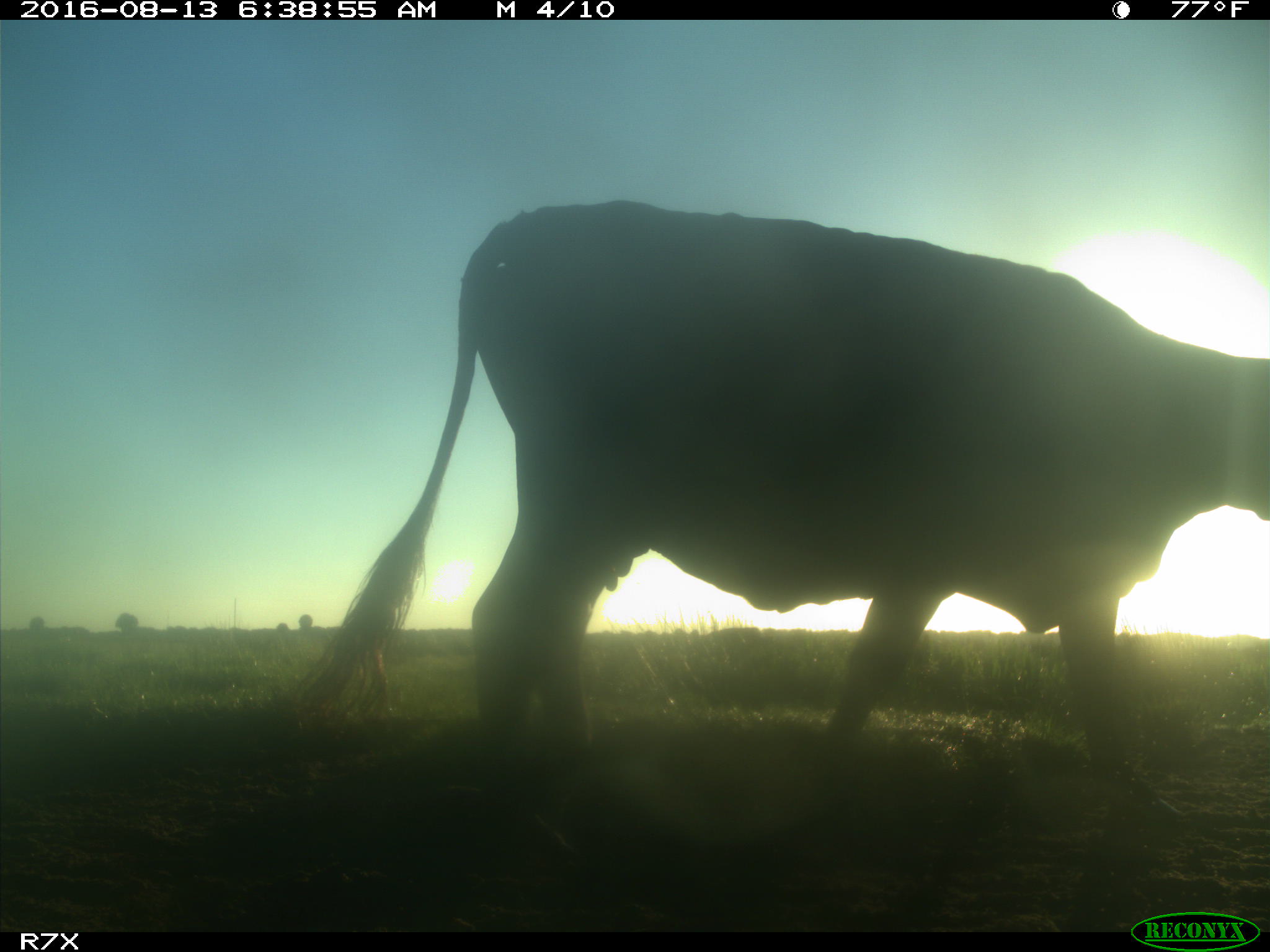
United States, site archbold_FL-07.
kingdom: Animalia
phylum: Chordata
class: Mammalia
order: Artiodactyla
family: Bovidae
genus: Bos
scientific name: Bos taurus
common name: domestic cow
Bos taurus (domestic cow).